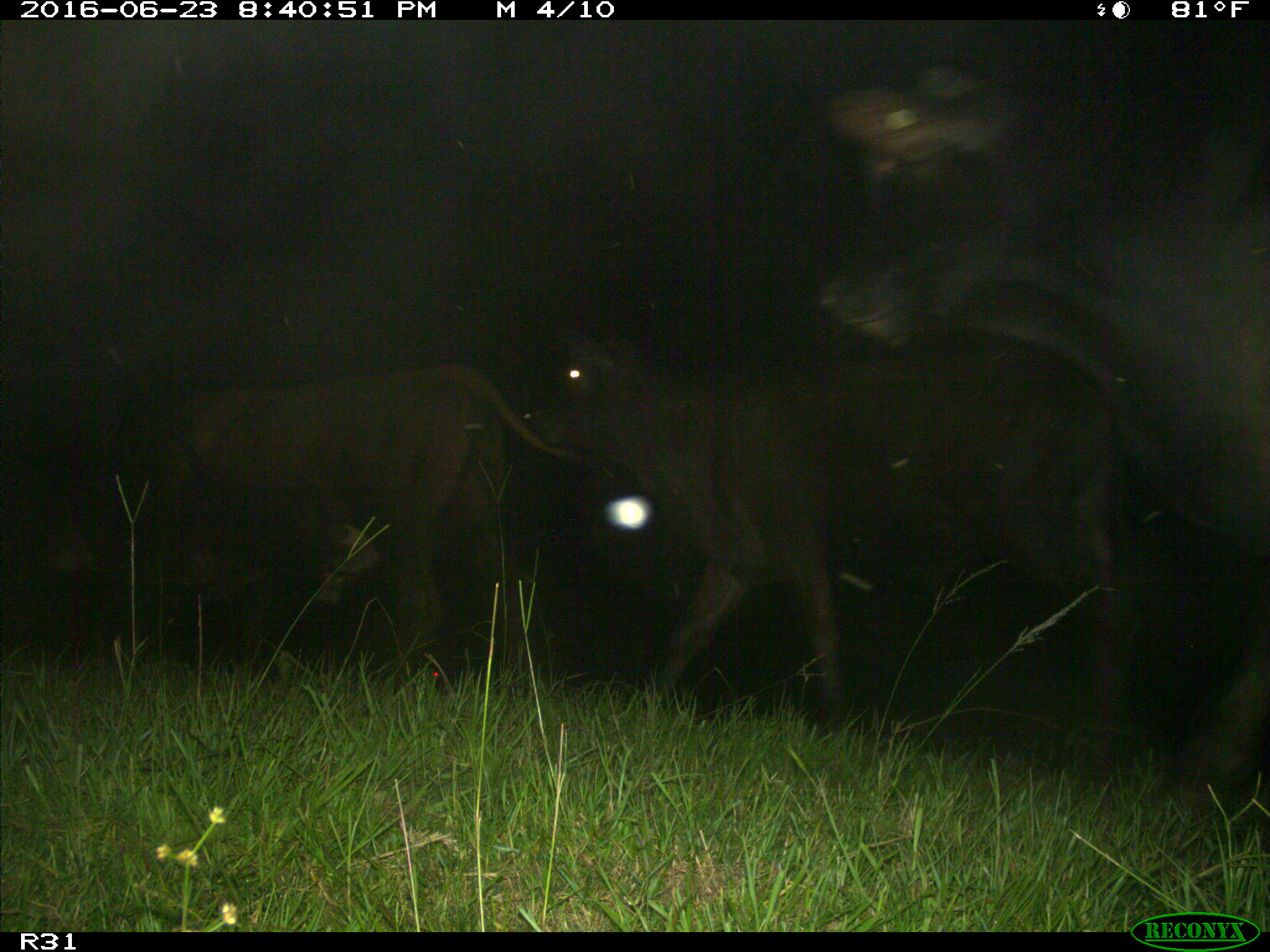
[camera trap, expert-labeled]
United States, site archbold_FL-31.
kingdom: Animalia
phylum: Chordata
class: Mammalia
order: Artiodactyla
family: Bovidae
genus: Bos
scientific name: Bos taurus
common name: domestic cow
Bos taurus (domestic cow).